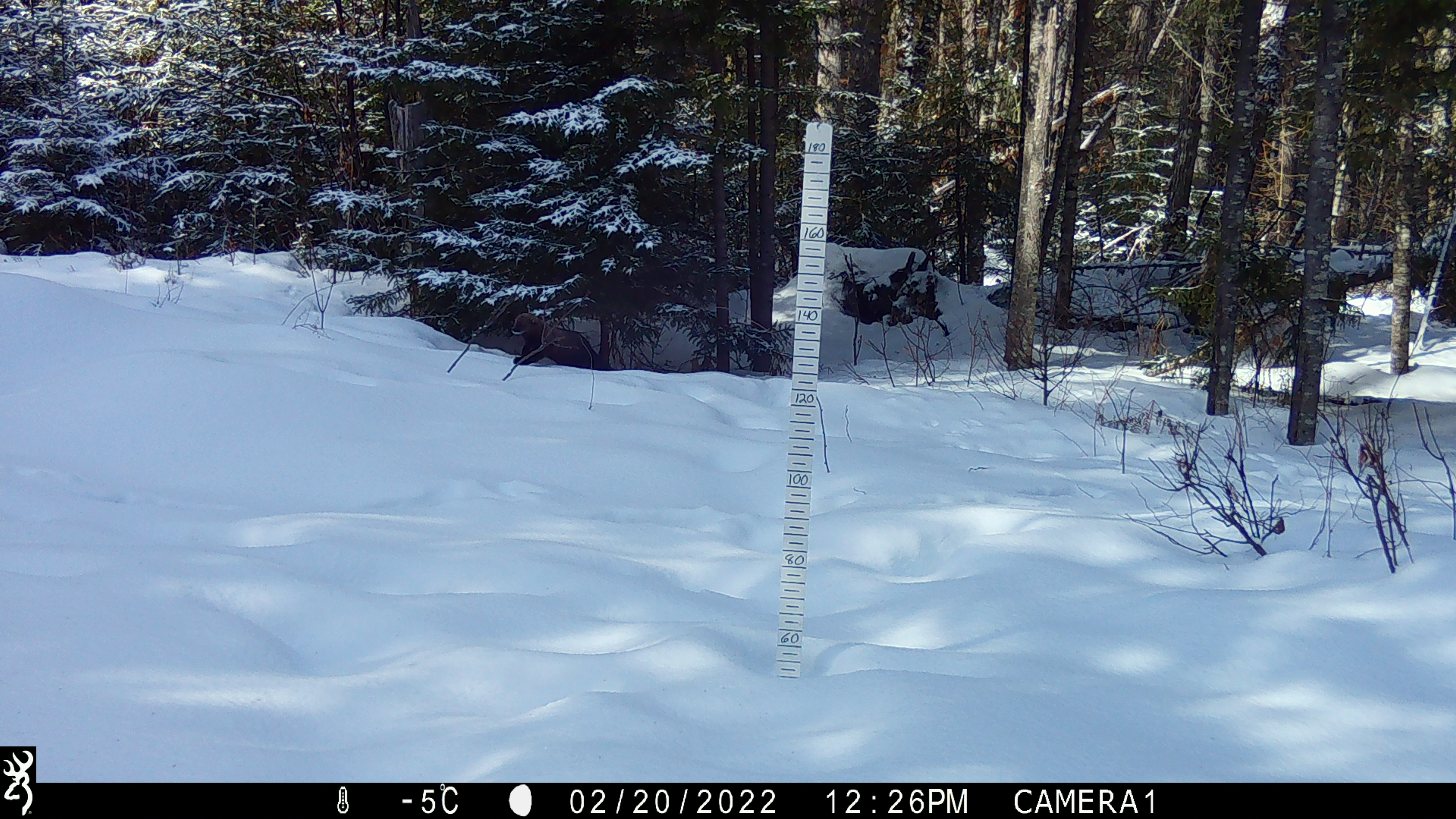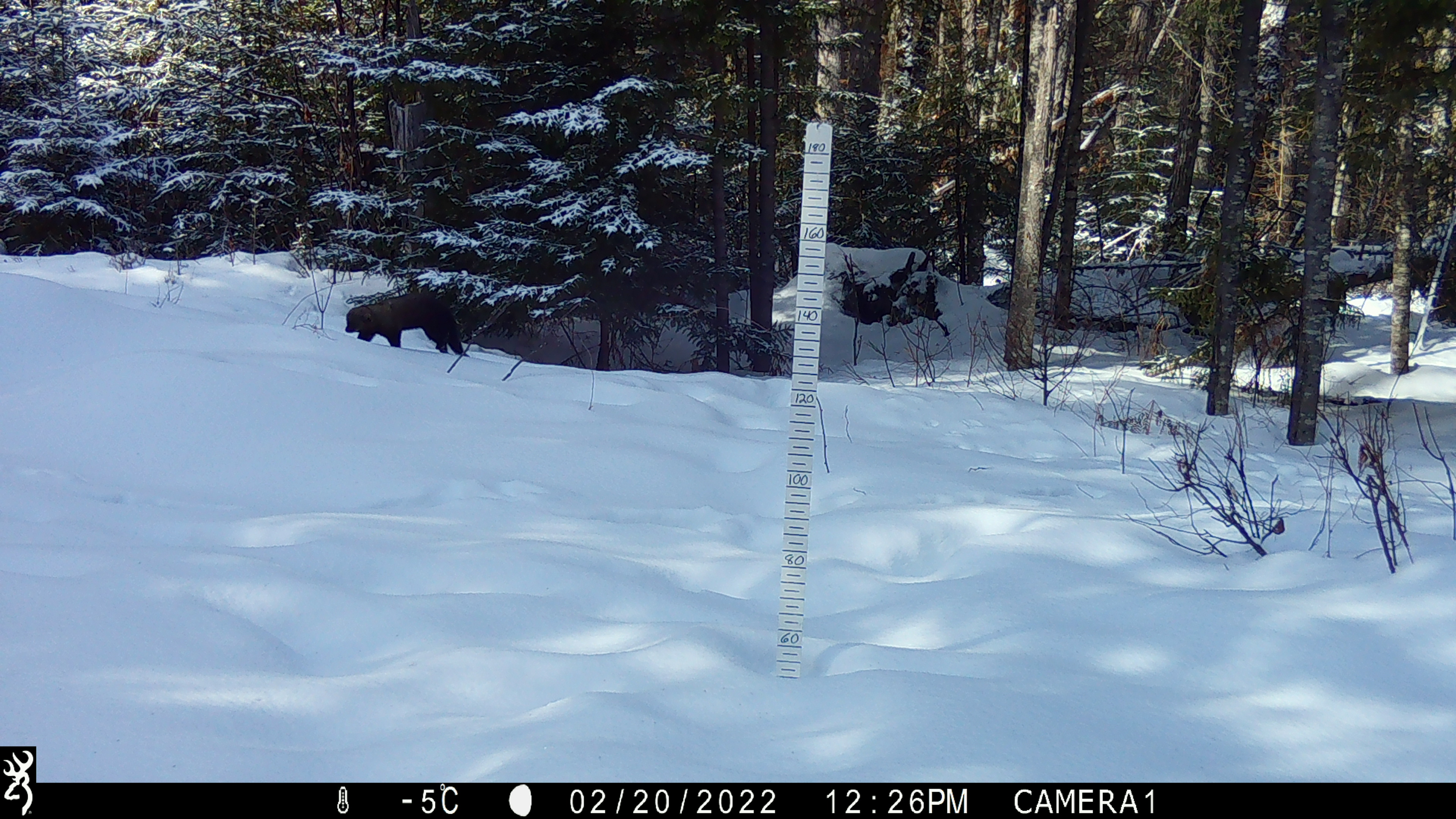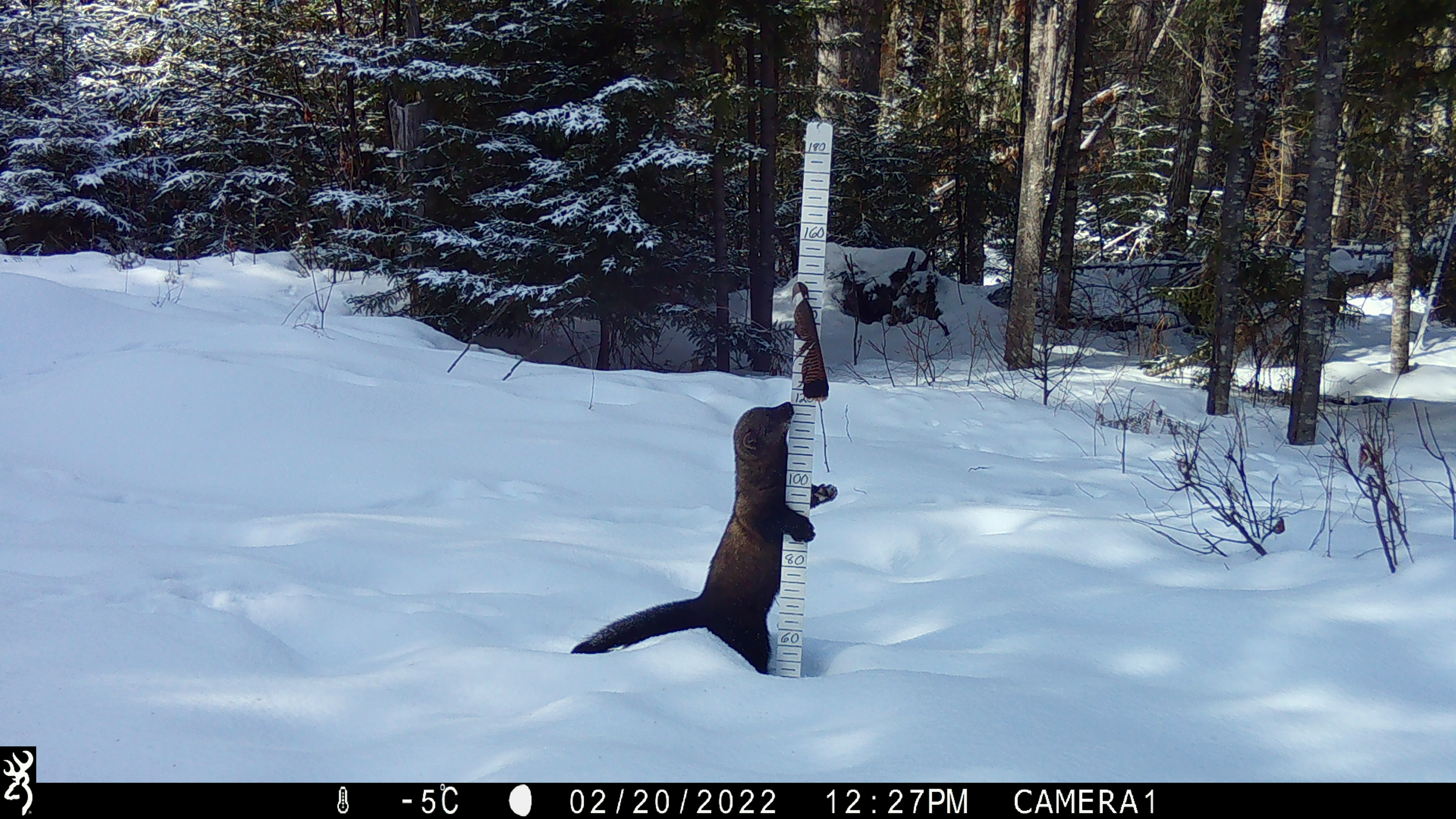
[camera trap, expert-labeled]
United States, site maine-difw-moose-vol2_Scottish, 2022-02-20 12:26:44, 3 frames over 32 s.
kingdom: Animalia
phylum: Chordata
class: Mammalia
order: Carnivora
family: Mustelidae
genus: Pekania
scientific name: Pekania pennanti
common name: fisher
Fisher (Pekania pennanti).